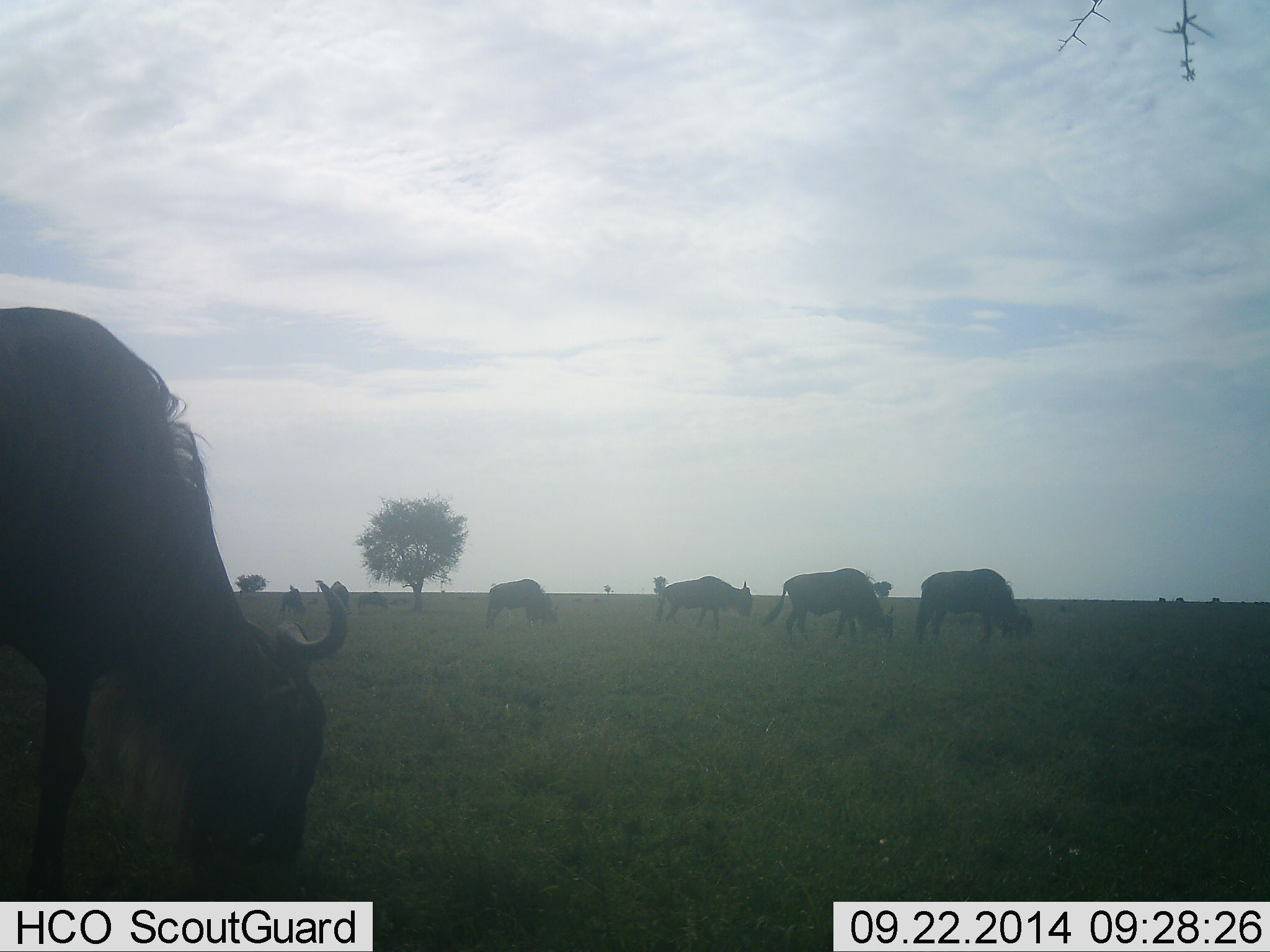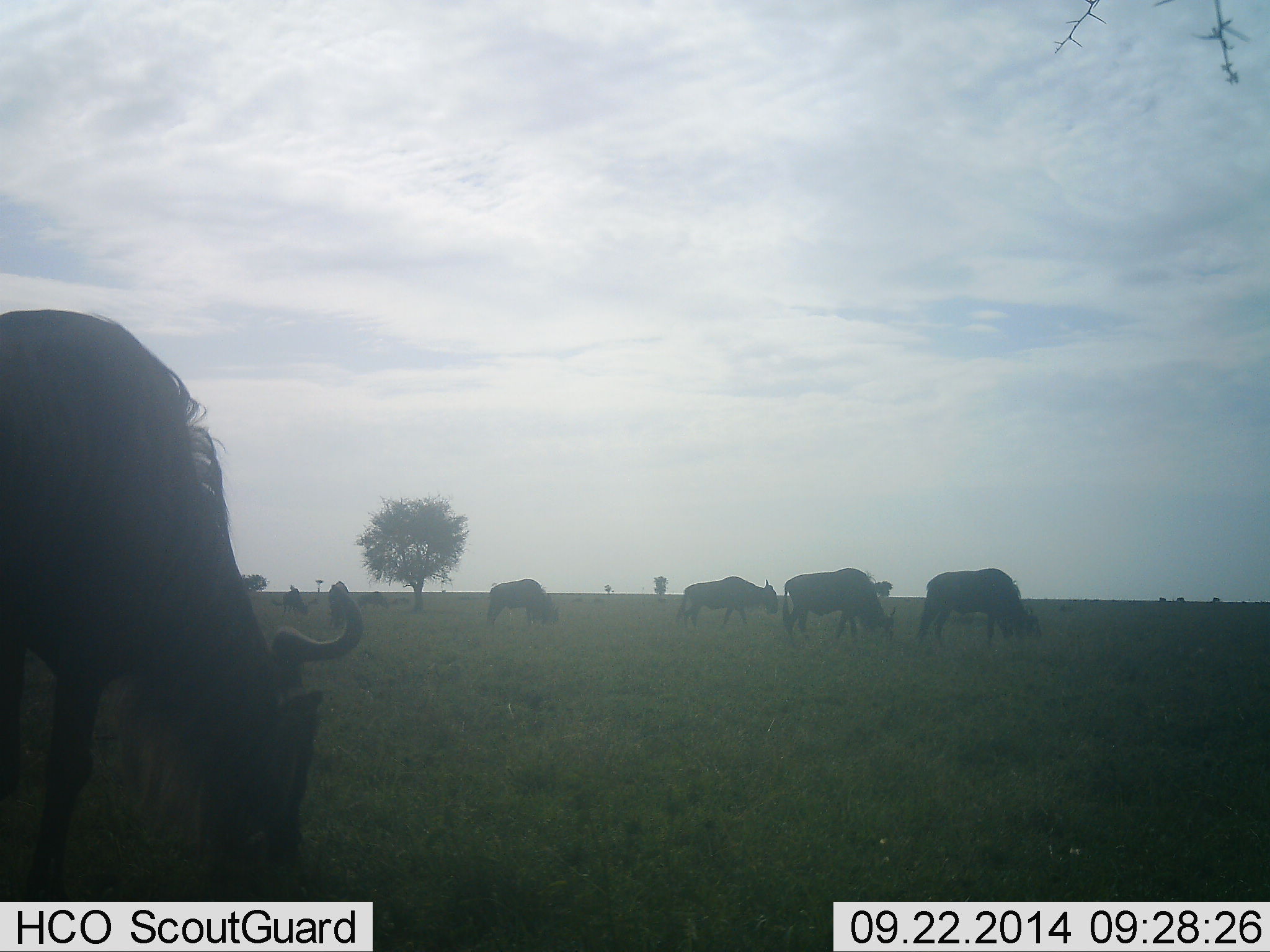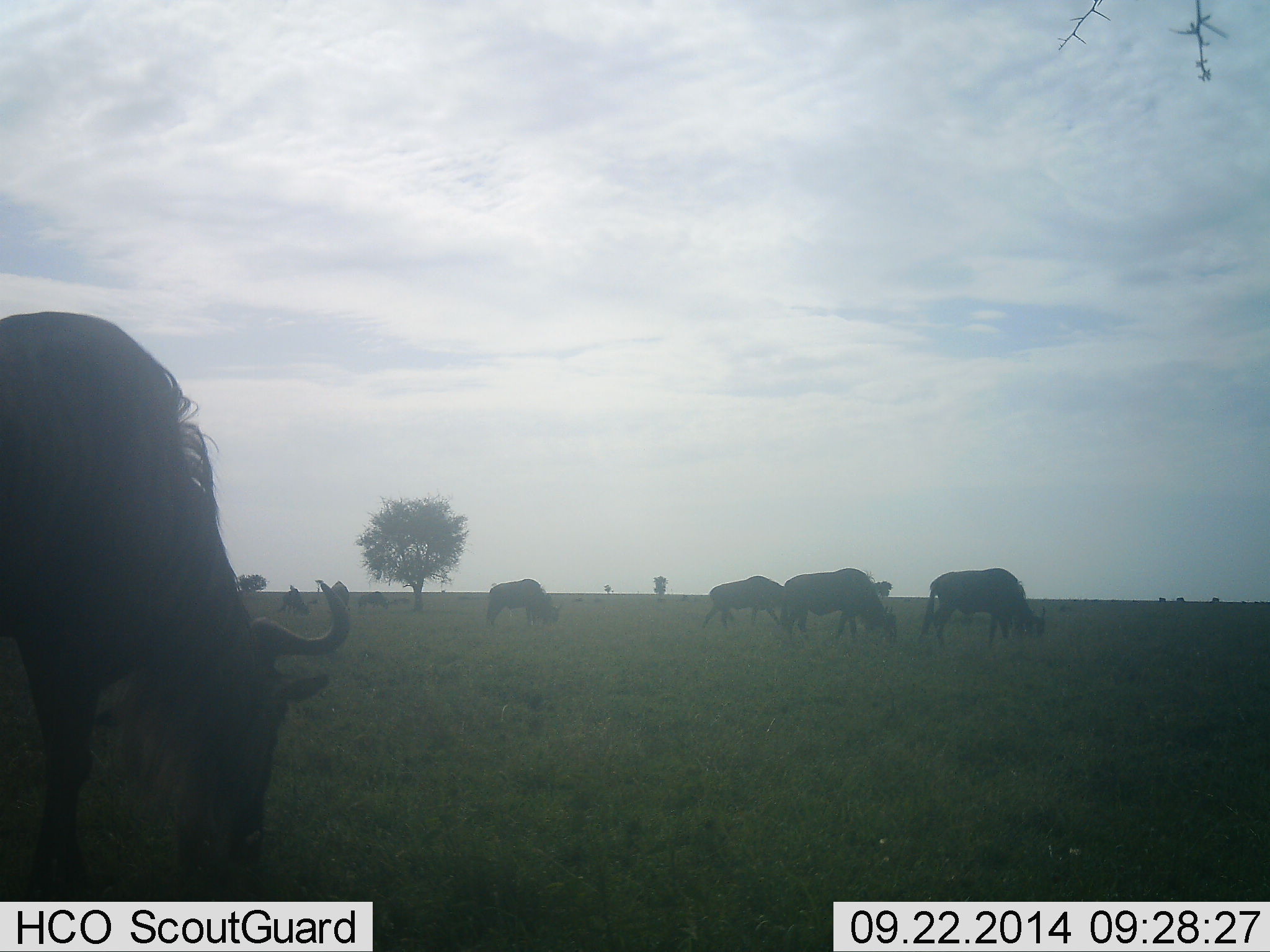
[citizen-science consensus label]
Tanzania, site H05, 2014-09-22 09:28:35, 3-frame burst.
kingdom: Animalia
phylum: Chordata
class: Mammalia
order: Artiodactyla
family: Bovidae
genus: Connochaetes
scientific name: Connochaetes taurinus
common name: blue wildebeest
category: wildebeest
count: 7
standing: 40%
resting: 0%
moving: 30%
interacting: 0%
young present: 0%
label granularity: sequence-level